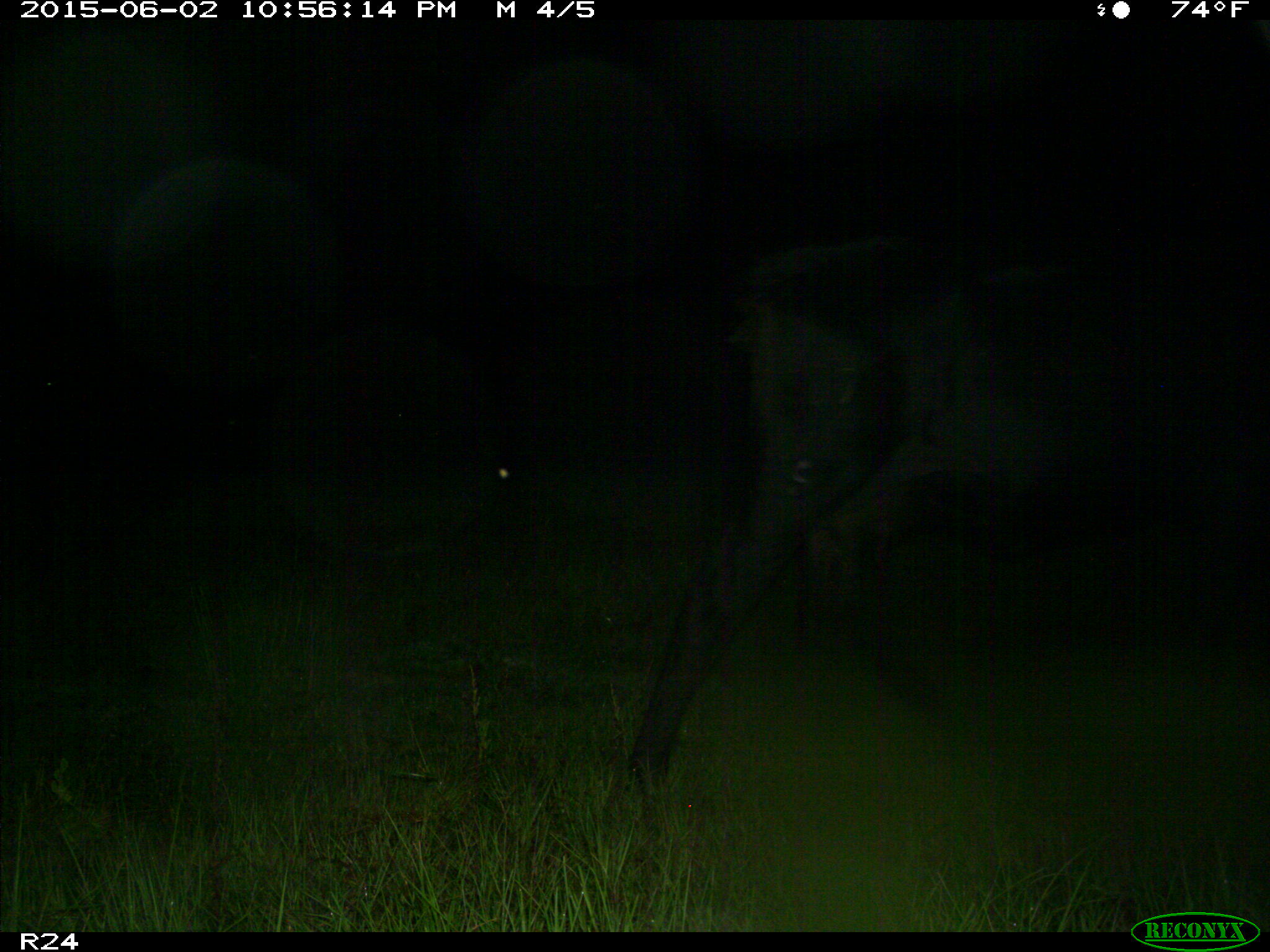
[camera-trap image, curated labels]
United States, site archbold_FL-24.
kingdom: Animalia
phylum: Chordata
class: Mammalia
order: Artiodactyla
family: Bovidae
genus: Bos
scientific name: Bos taurus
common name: domestic cow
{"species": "Bos taurus (domestic cow)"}